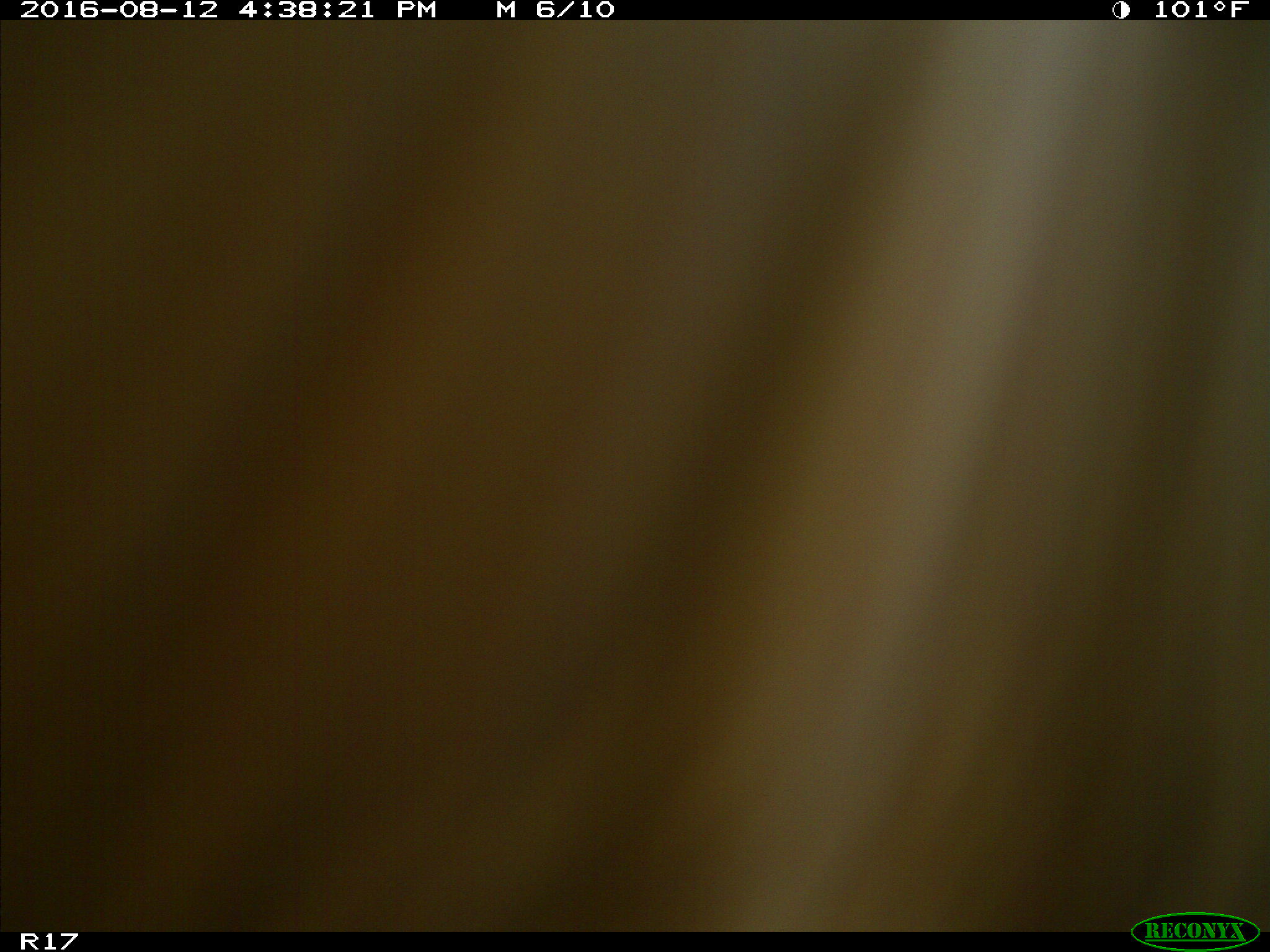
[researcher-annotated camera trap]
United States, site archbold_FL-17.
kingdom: Animalia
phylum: Chordata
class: Mammalia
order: Artiodactyla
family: Bovidae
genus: Bos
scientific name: Bos taurus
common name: domestic cow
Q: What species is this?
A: Bos taurus (domestic cow).